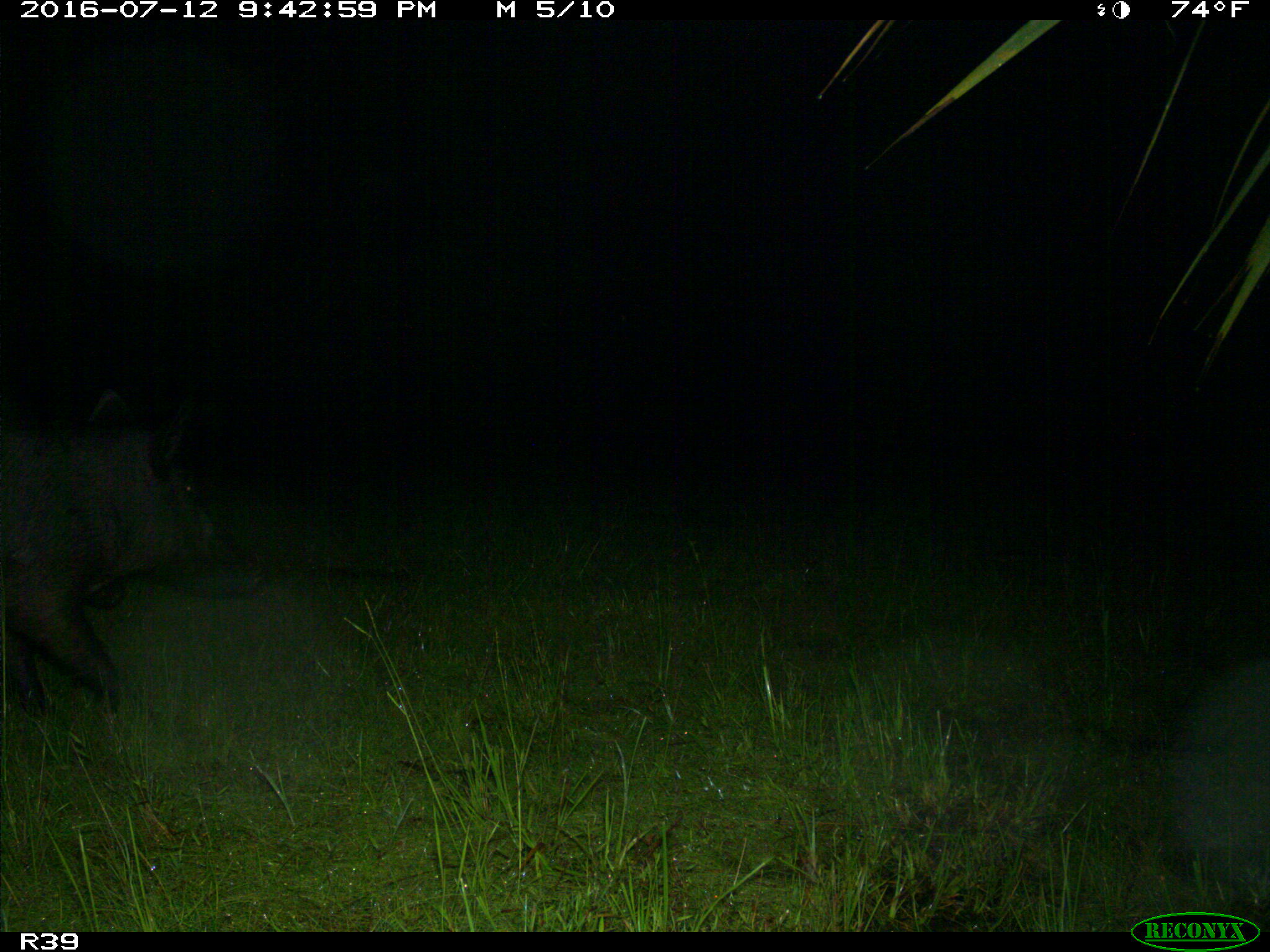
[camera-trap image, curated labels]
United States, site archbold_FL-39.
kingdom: Animalia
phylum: Chordata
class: Mammalia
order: Artiodactyla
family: Suidae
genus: Sus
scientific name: Sus scrofa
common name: wild boar